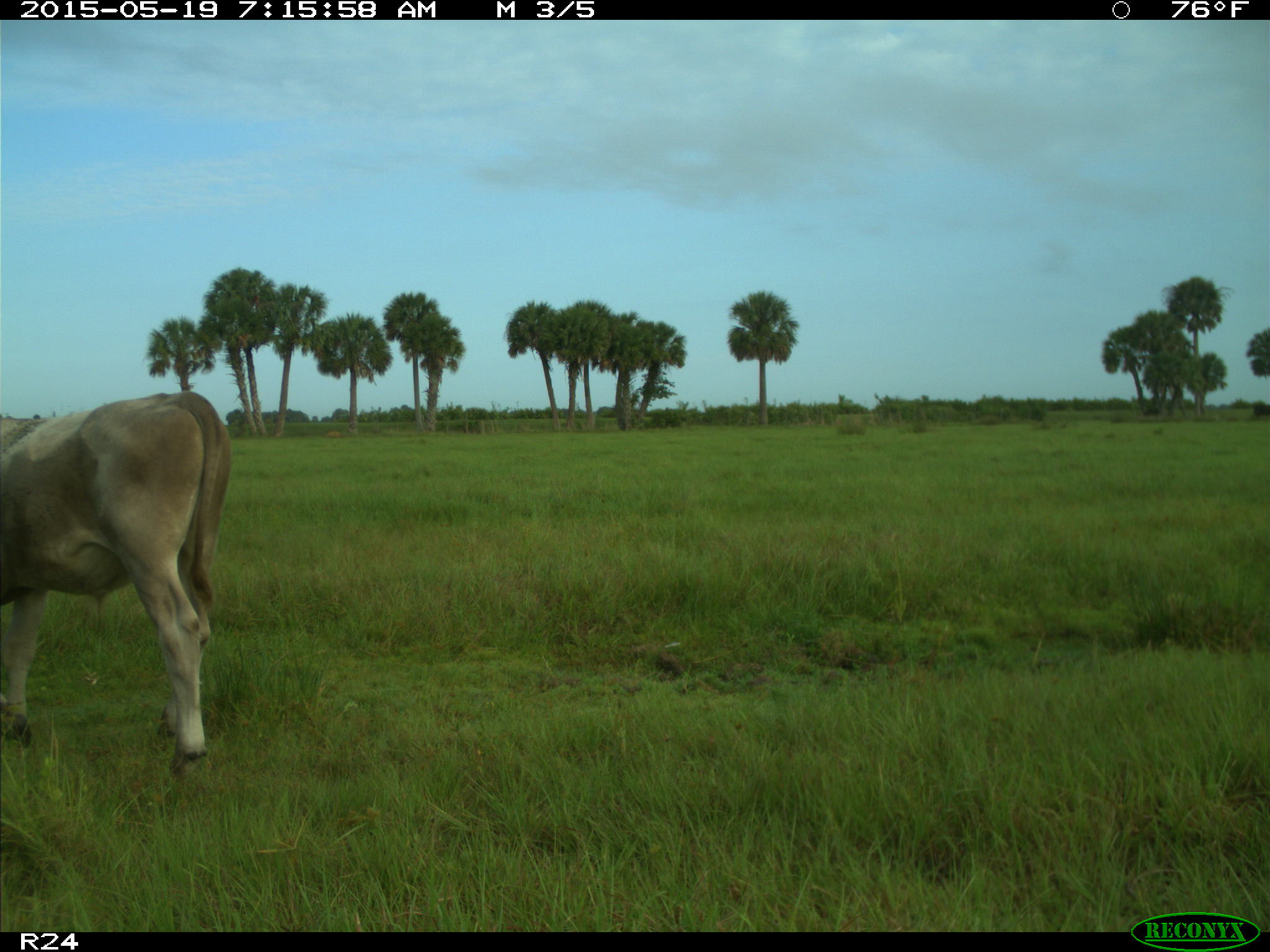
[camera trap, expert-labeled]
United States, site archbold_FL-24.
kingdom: Animalia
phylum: Chordata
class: Mammalia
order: Artiodactyla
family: Bovidae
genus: Bos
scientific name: Bos taurus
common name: domestic cow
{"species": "Bos taurus (domestic cow)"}